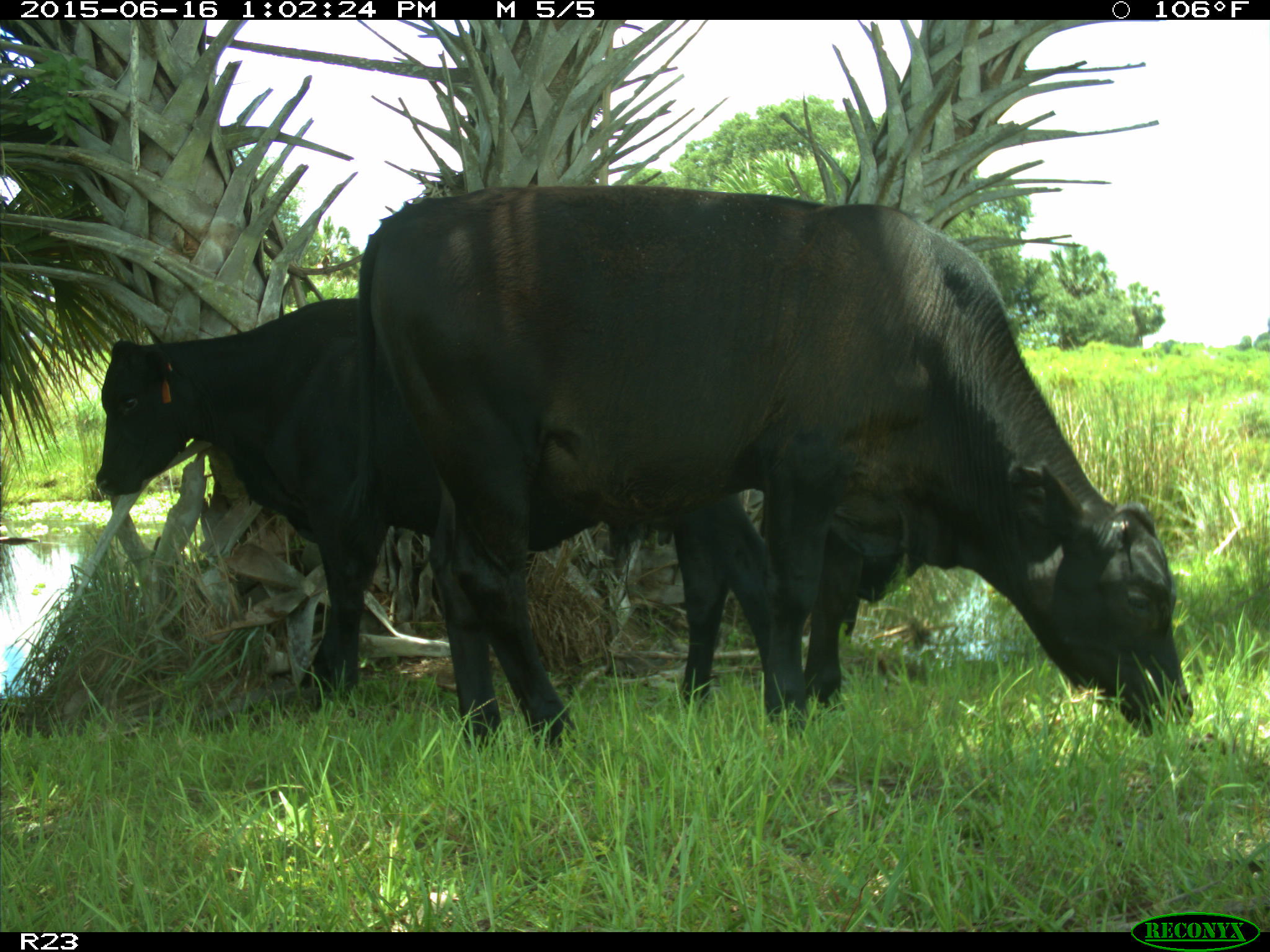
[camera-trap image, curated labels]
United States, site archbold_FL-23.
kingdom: Animalia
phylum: Chordata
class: Mammalia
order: Artiodactyla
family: Bovidae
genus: Bos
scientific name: Bos taurus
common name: domestic cow